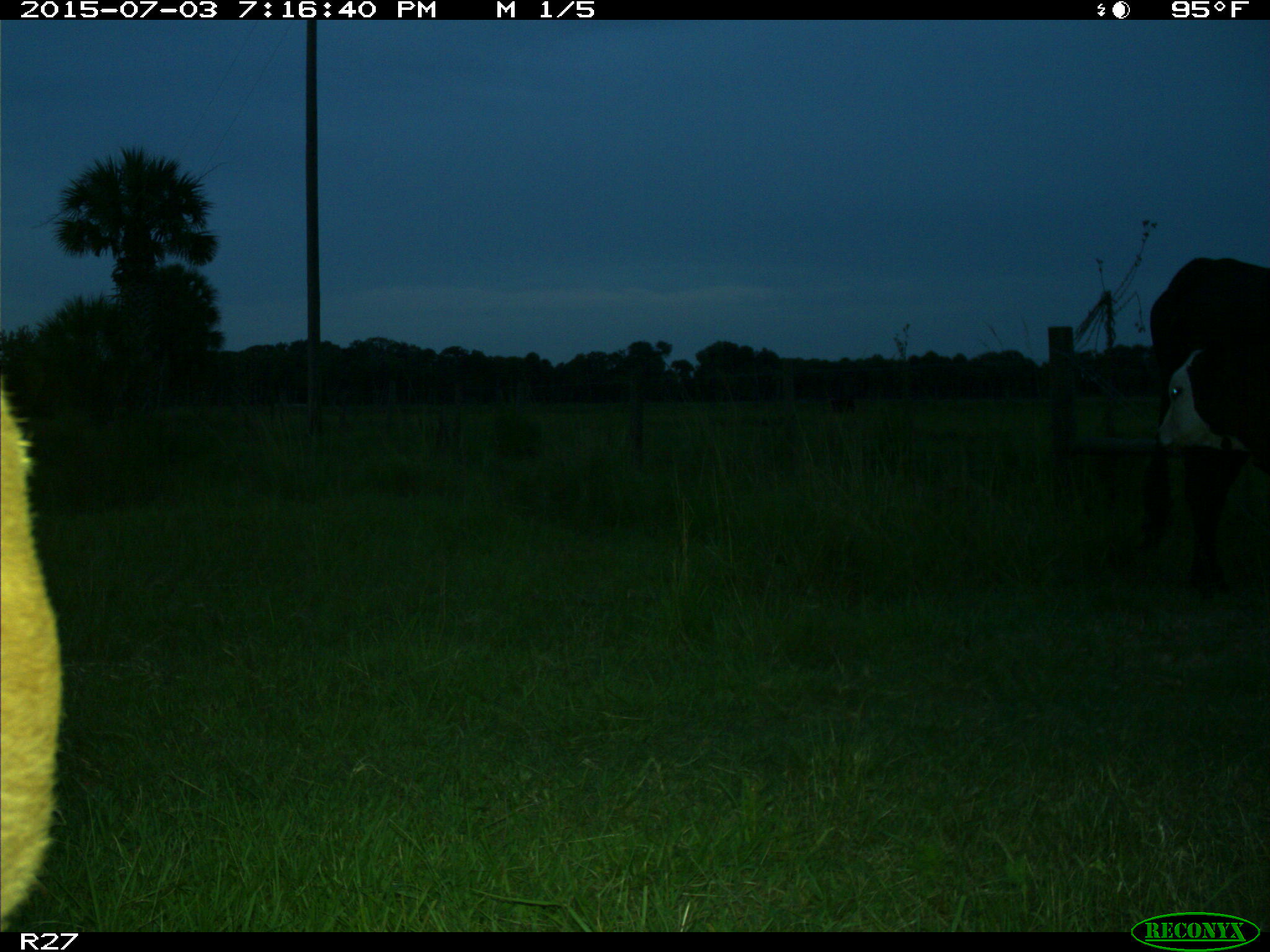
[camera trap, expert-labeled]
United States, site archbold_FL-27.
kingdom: Animalia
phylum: Chordata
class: Mammalia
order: Artiodactyla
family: Bovidae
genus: Bos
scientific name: Bos taurus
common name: domestic cow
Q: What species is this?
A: Bos taurus (domestic cow).